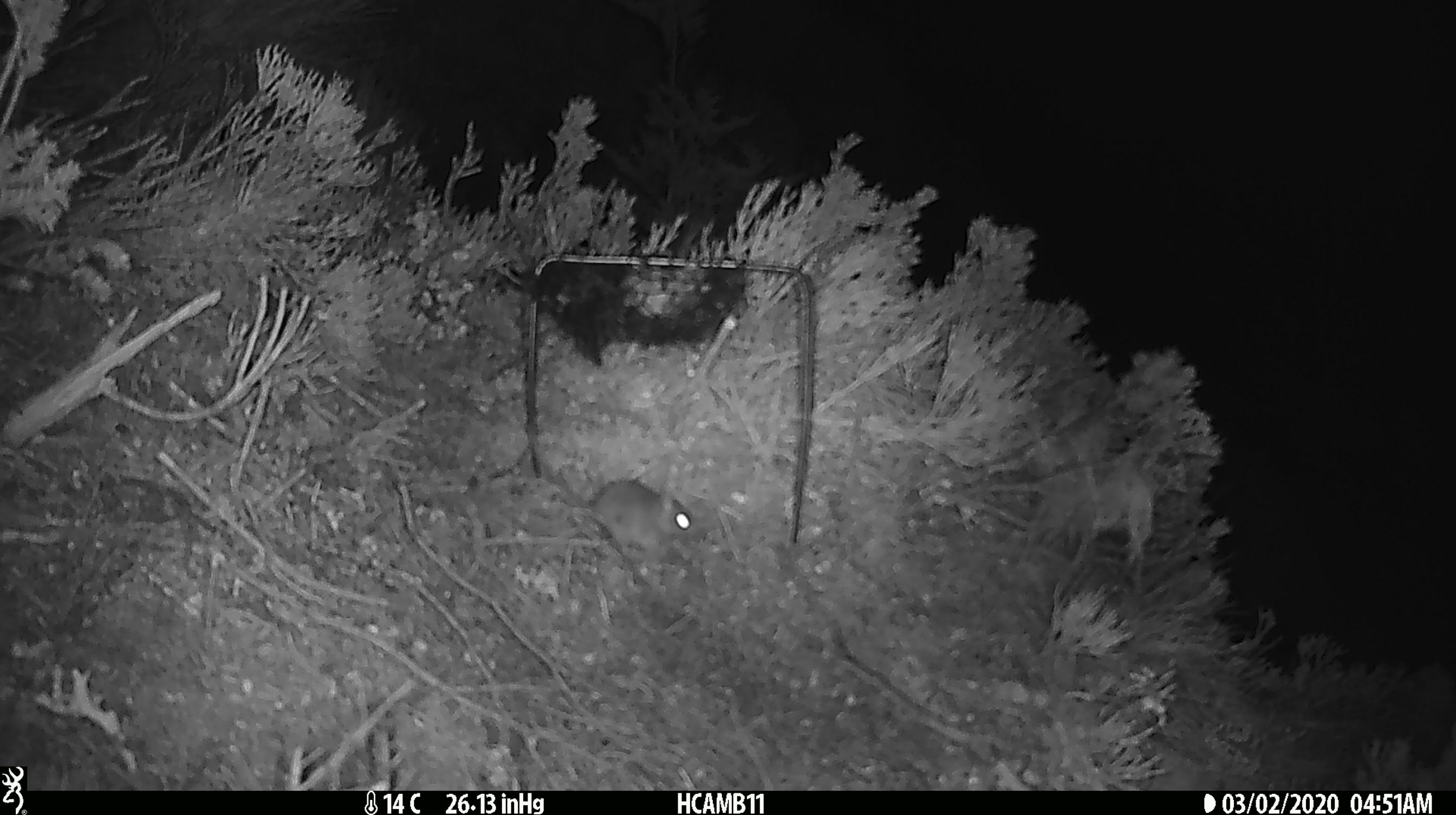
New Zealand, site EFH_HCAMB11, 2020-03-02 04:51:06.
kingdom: Animalia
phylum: Chordata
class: Mammalia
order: Rodentia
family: Muridae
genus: Mus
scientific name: Mus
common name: mouse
Mouse (Mus).